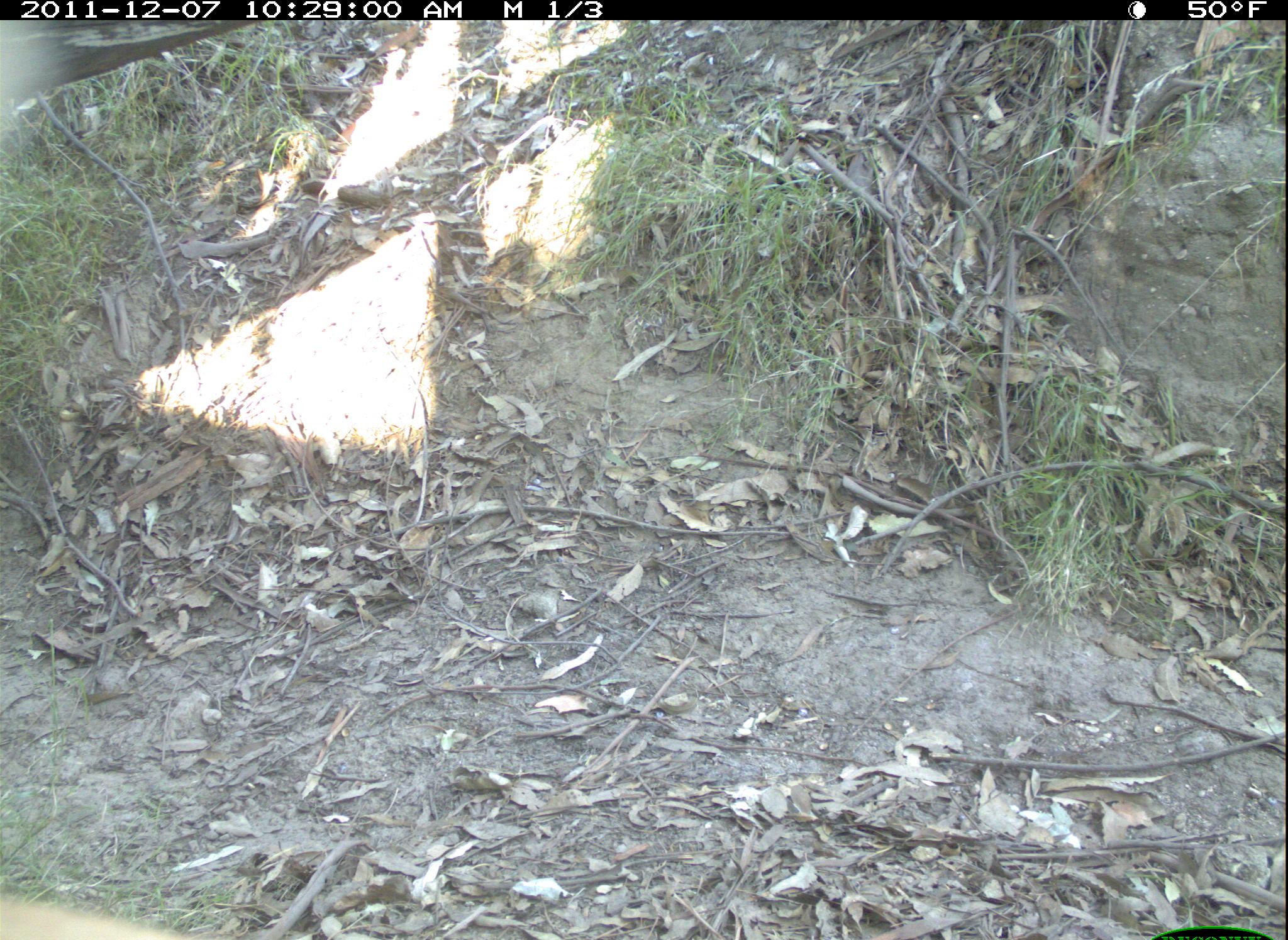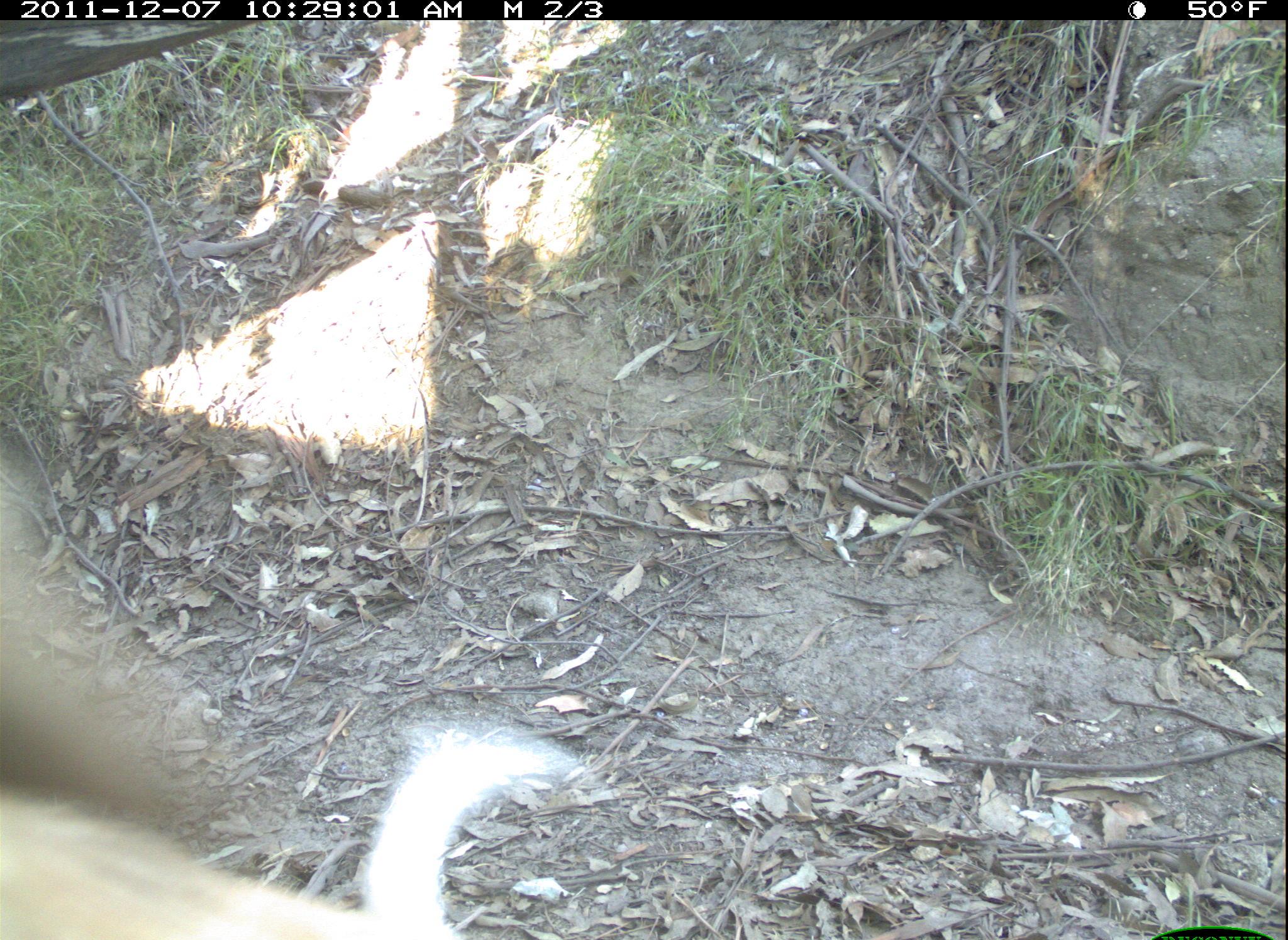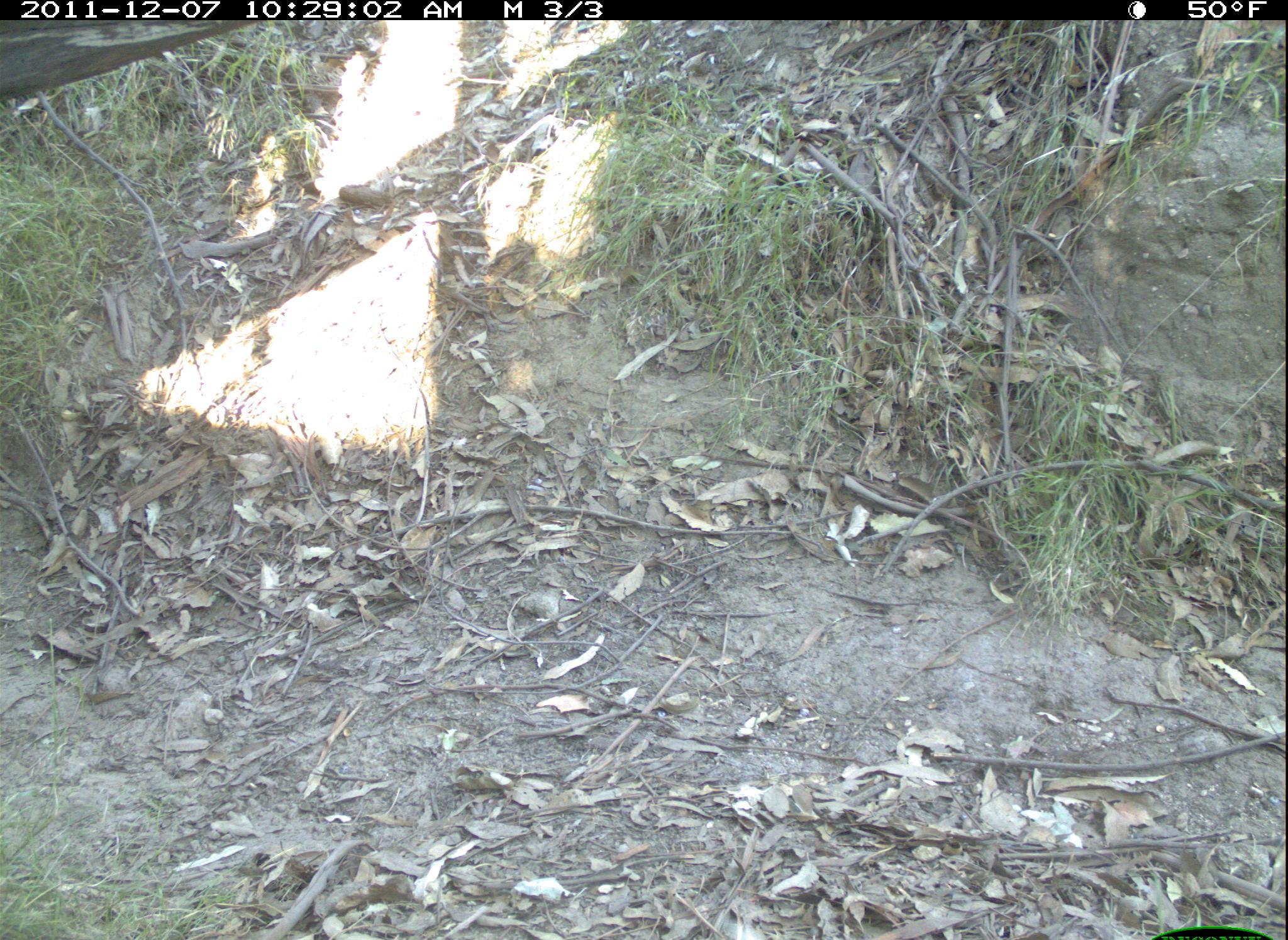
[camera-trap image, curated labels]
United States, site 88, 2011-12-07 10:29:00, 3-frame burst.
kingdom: Animalia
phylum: Chordata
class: Mammalia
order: Carnivora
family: Canidae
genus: Canis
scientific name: Canis familiaris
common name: domestic dog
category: dog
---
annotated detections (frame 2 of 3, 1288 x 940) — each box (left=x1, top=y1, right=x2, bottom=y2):
dog: (left=0, top=469, right=580, bottom=940)